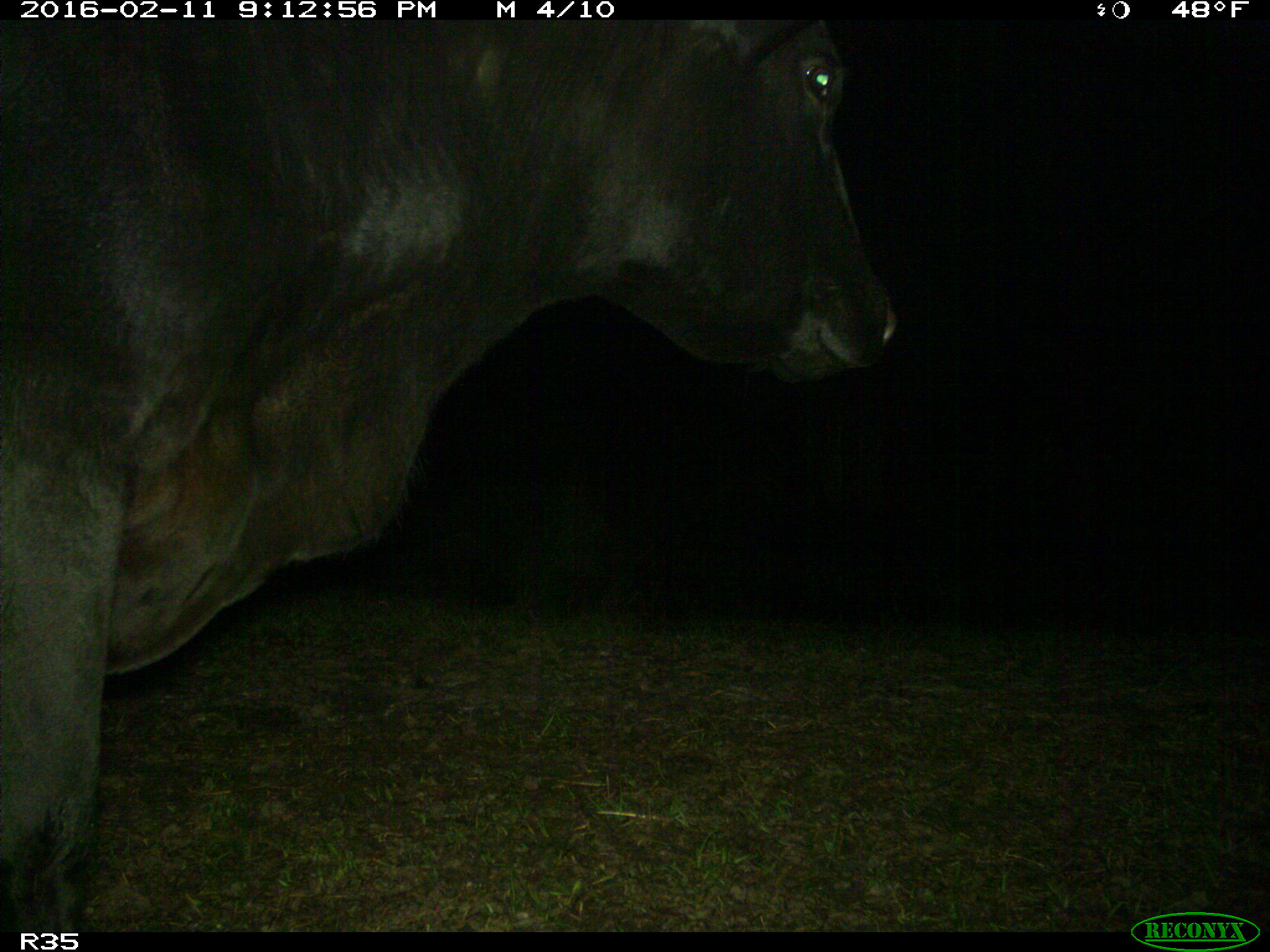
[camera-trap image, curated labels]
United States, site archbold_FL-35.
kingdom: Animalia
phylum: Chordata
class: Mammalia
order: Artiodactyla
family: Bovidae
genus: Bos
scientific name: Bos taurus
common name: domestic cow